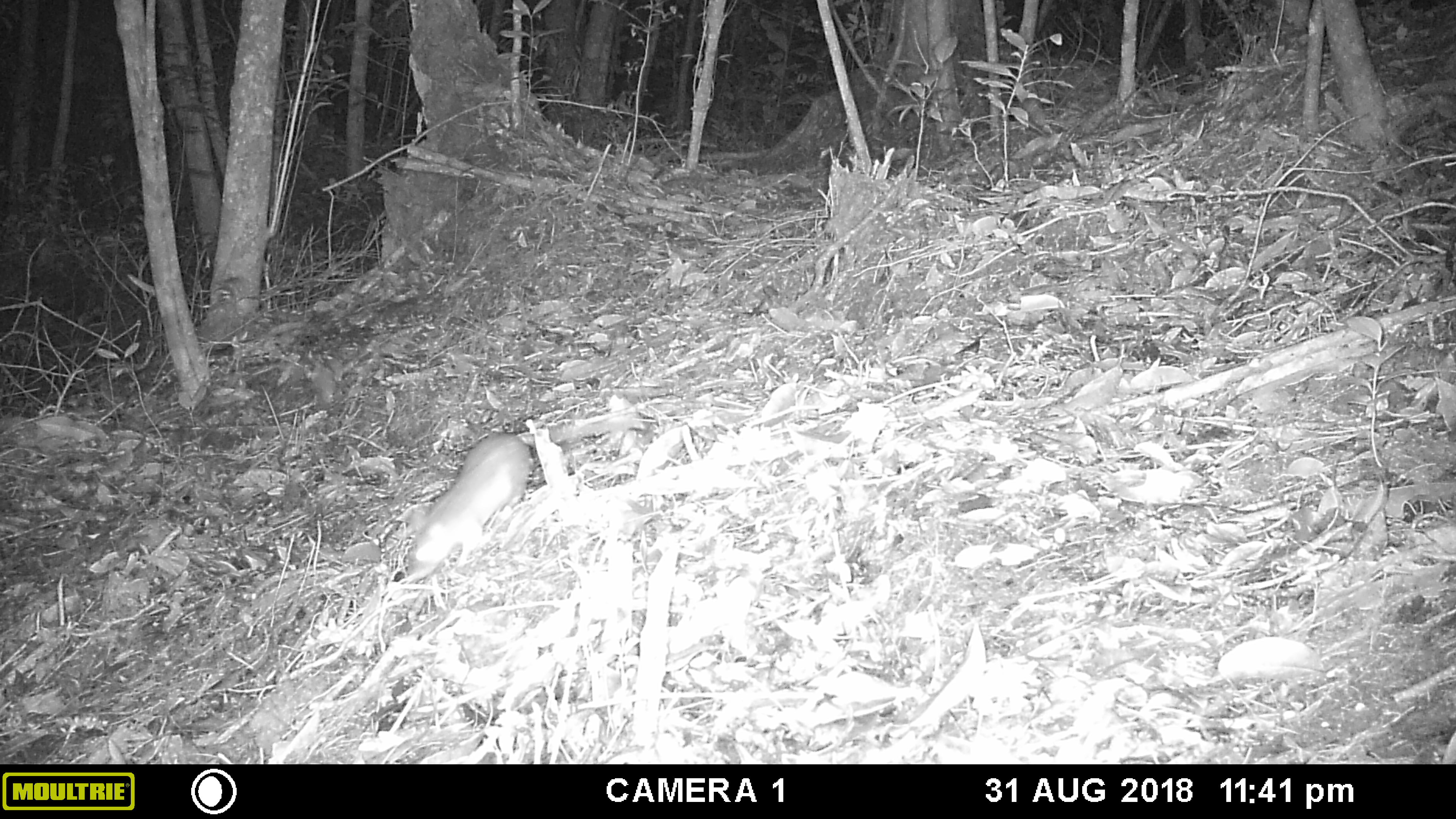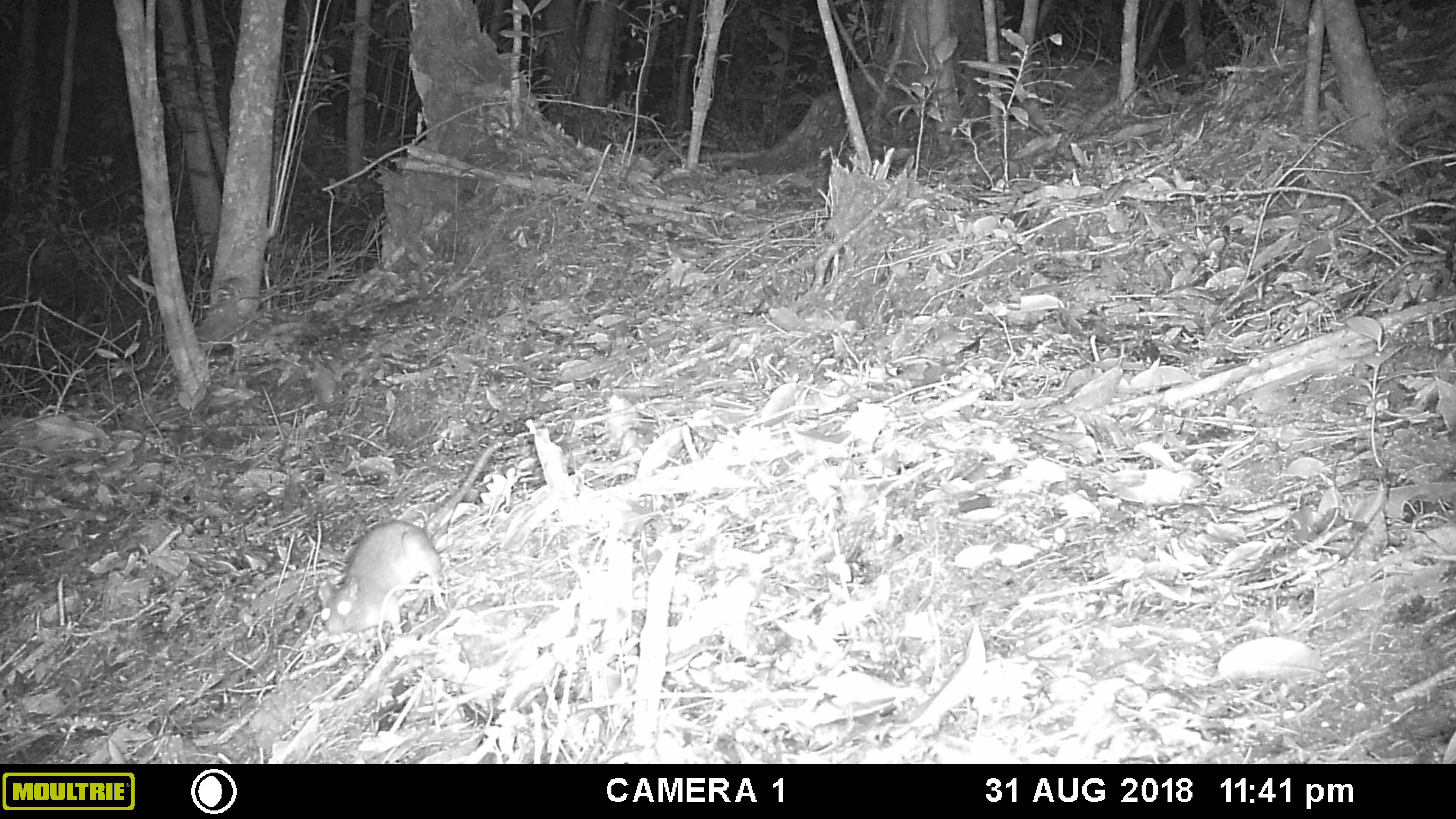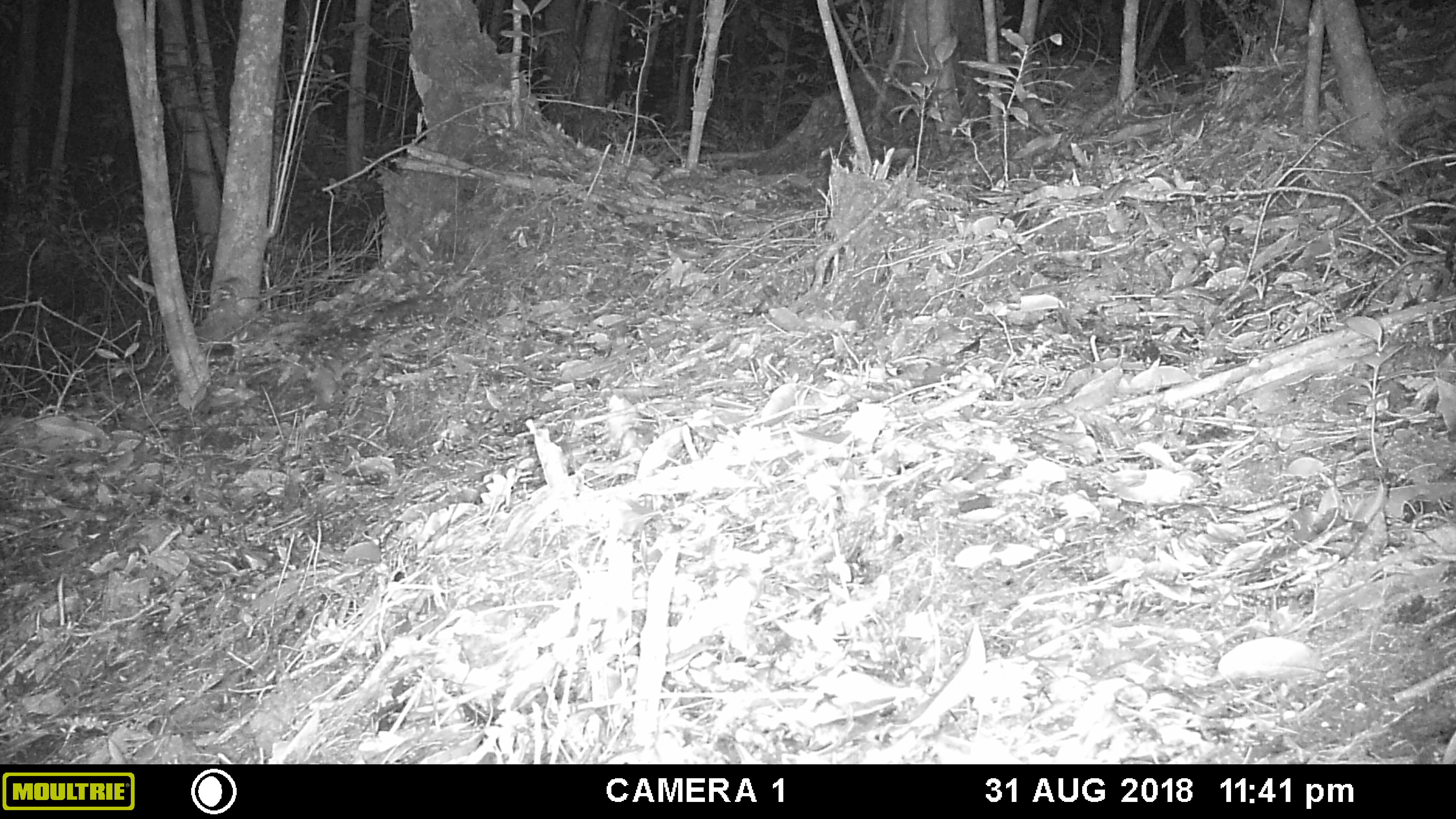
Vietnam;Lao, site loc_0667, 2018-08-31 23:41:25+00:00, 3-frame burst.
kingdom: Animalia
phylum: Chordata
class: Mammalia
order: Rodentia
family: Muridae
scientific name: Muridae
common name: old-world mice and rats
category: unidentified murid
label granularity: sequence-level